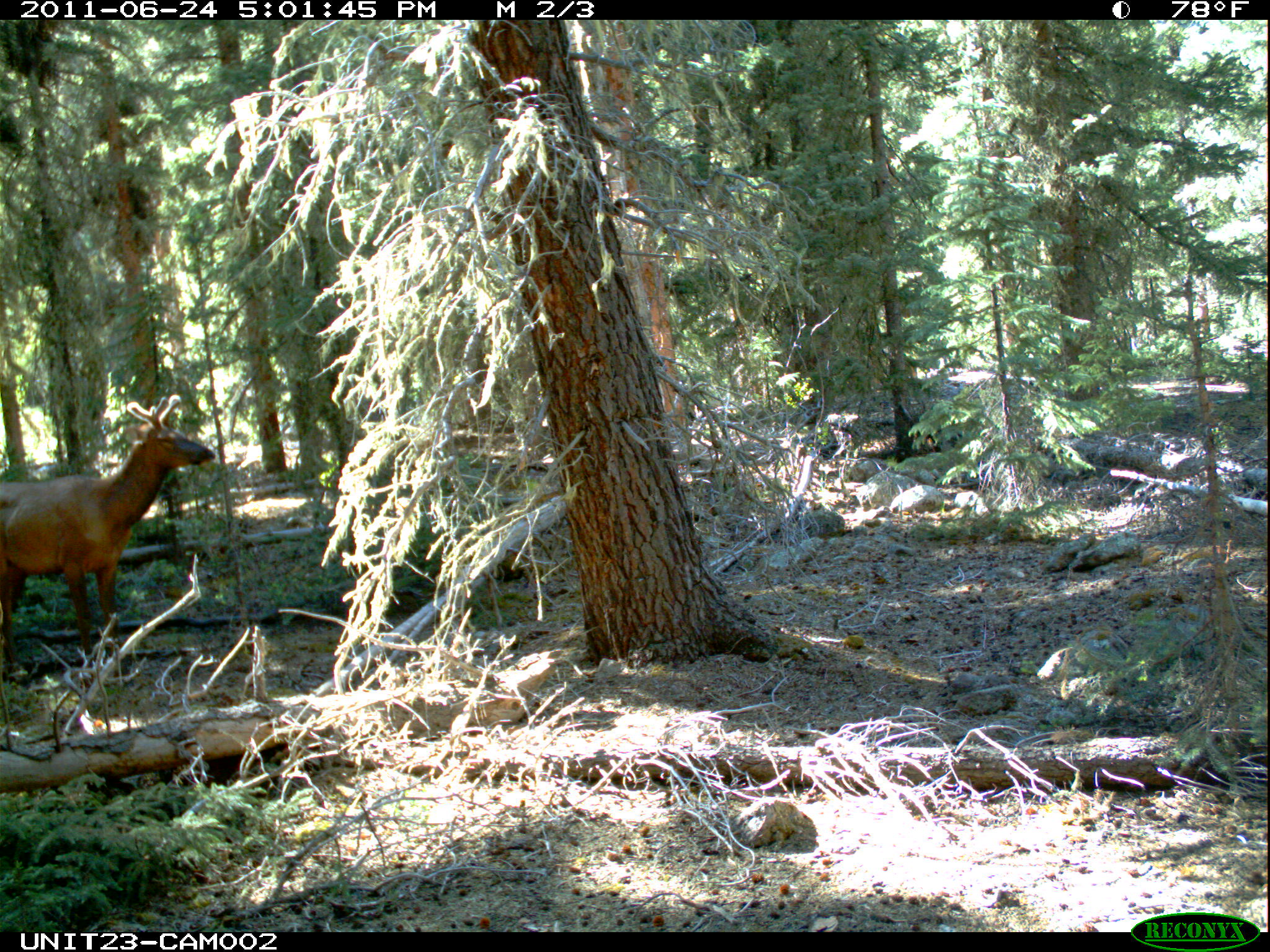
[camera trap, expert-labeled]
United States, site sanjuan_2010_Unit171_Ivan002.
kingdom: Animalia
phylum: Chordata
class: Mammalia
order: Artiodactyla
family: Cervidae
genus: Cervus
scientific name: Cervus elaphus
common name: red deer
Cervus elaphus (red deer).